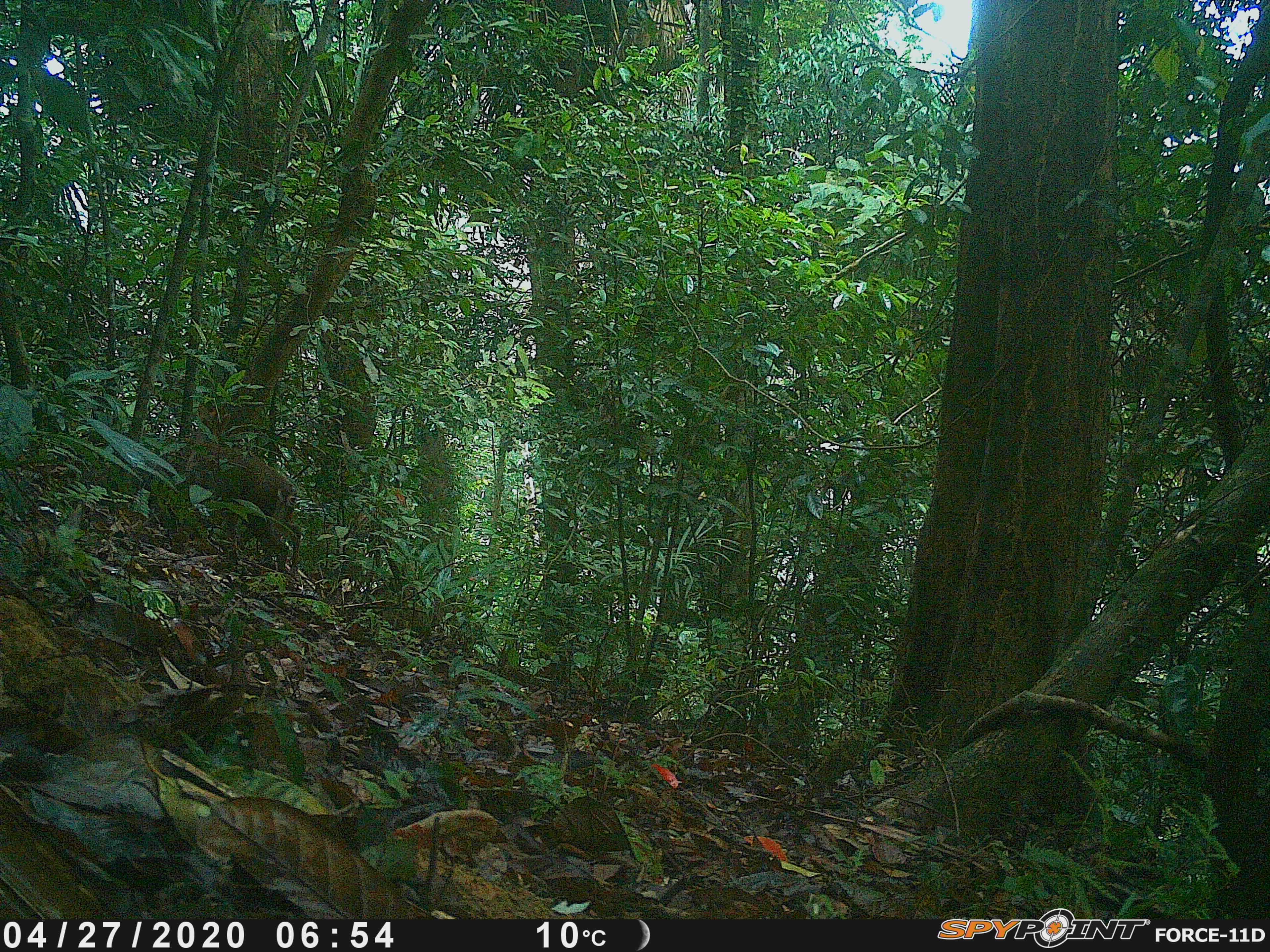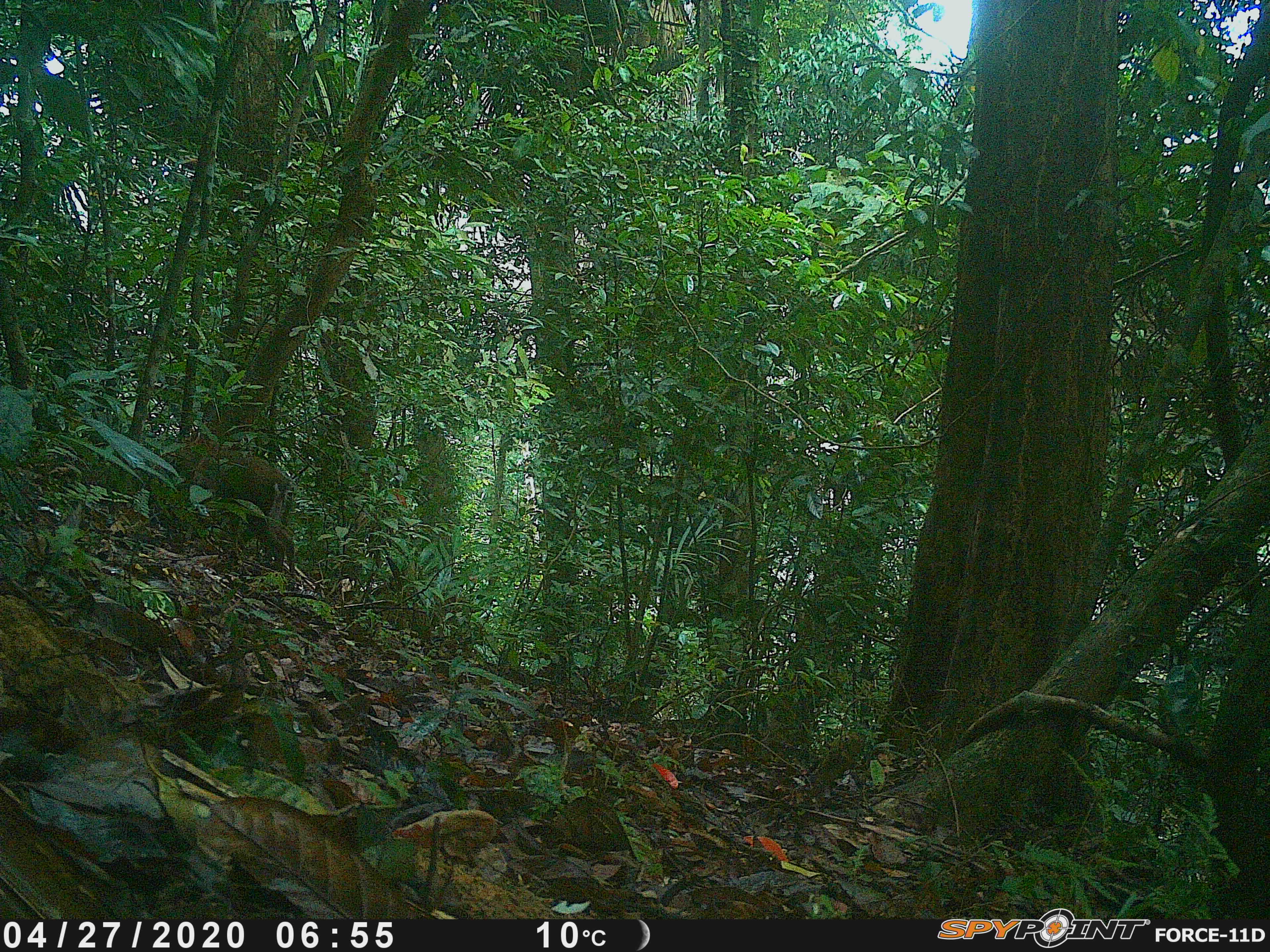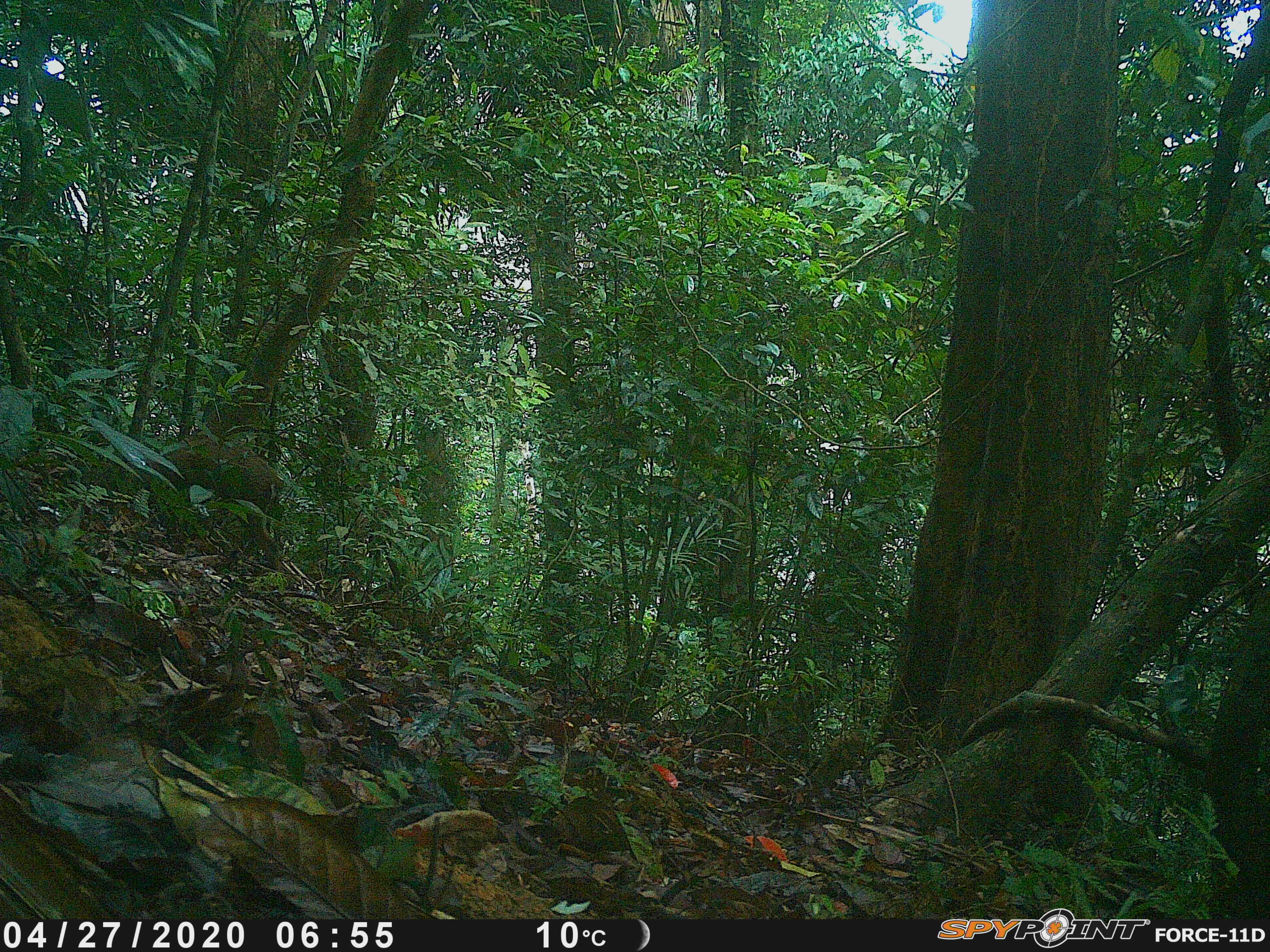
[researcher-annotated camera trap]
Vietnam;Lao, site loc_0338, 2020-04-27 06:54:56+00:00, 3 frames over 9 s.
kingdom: Animalia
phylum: Chordata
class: Mammalia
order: Artiodactyla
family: Cervidae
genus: Muntiacus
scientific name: Muntiacus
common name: muntjacs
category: unidentified muntjac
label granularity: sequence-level